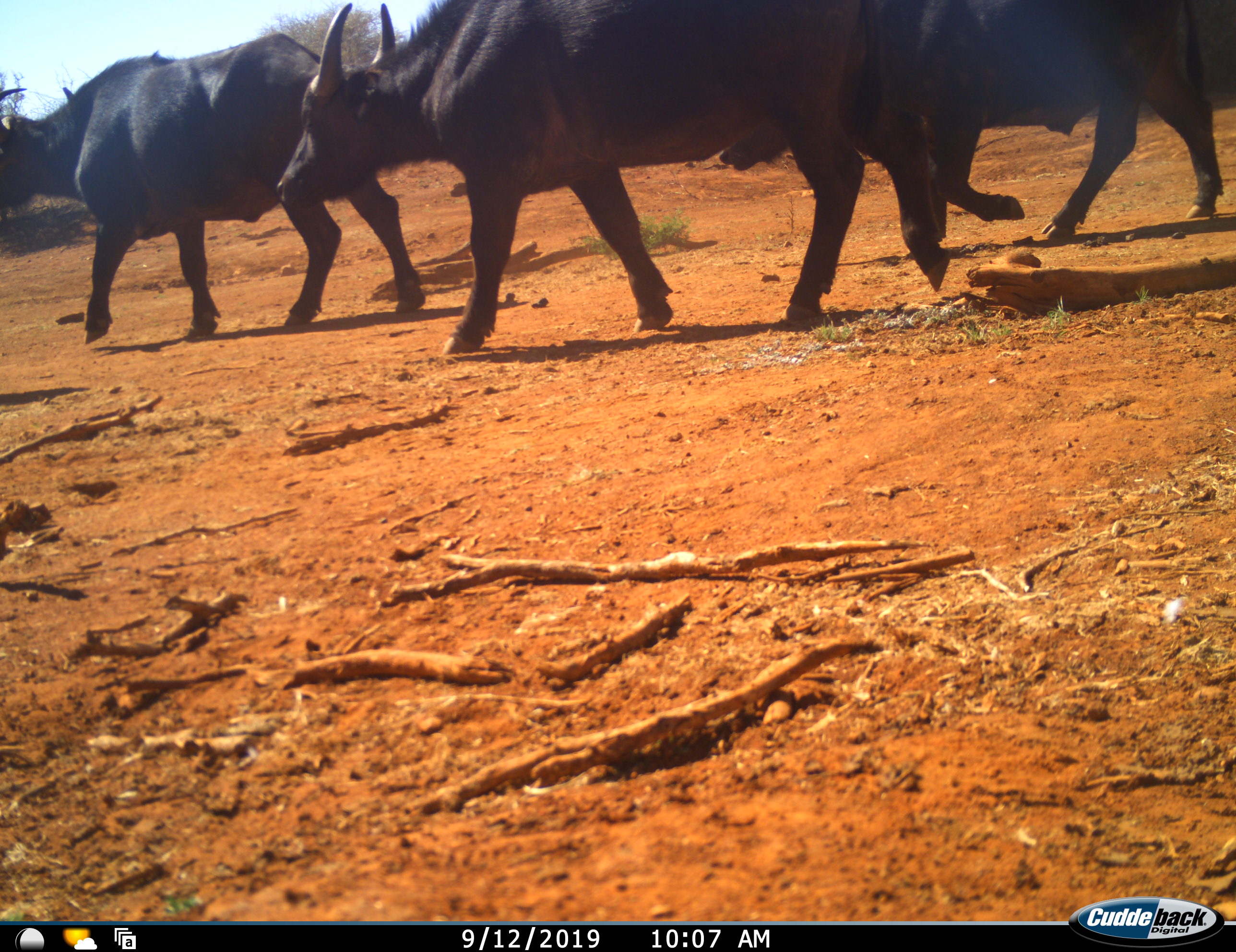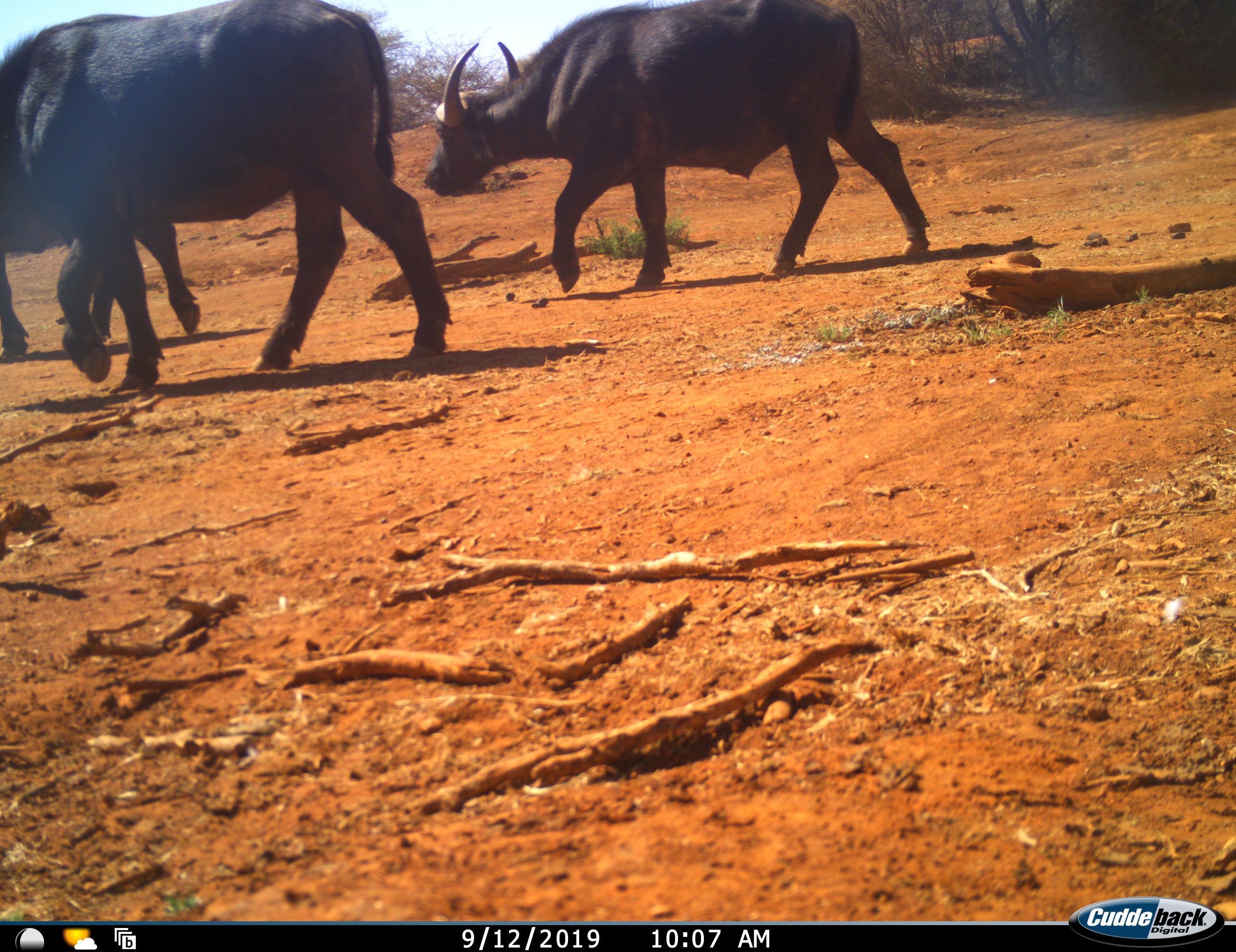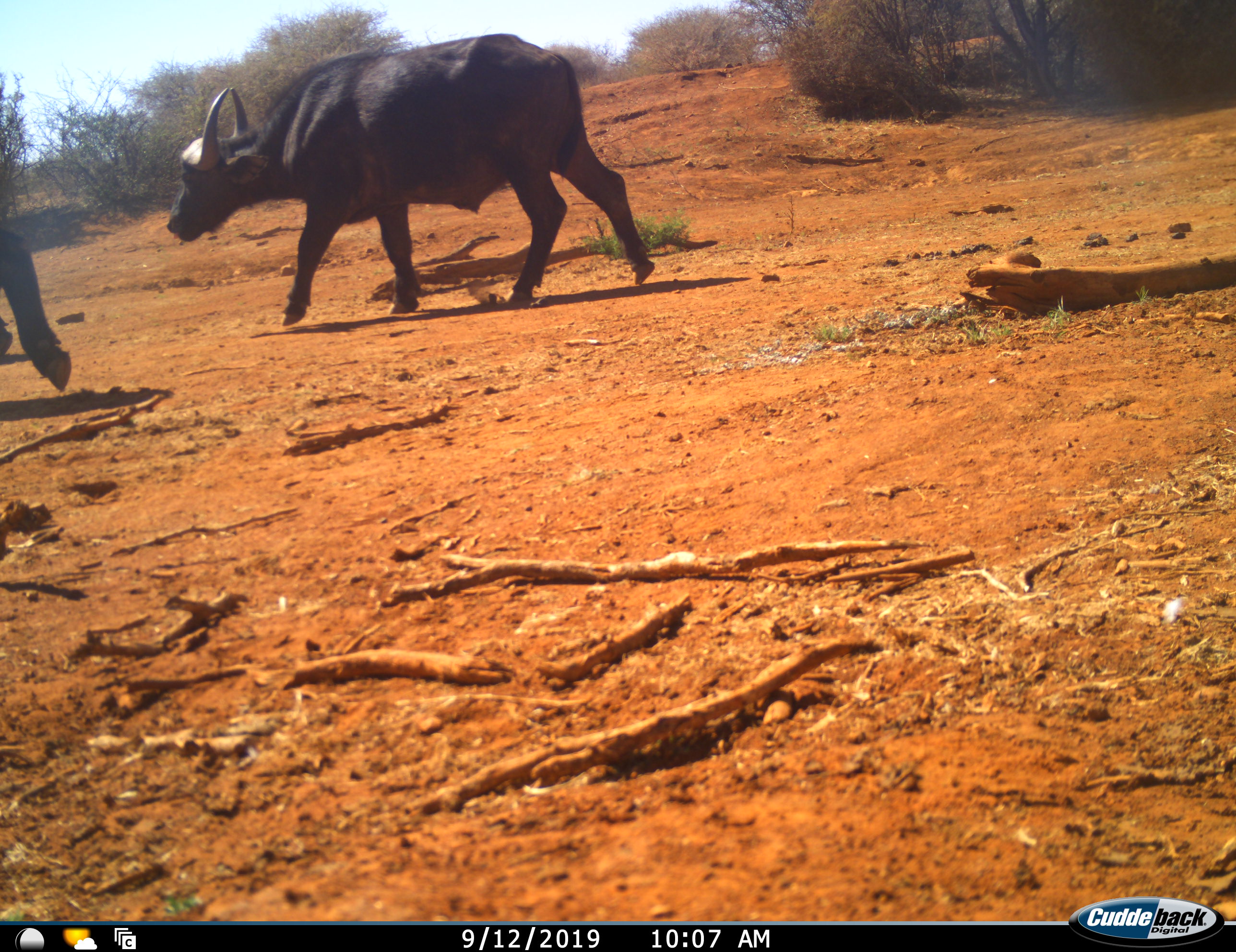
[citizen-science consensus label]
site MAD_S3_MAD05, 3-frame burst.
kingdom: Animalia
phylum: Chordata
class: Mammalia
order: Artiodactyla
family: Bovidae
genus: Syncerus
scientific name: Syncerus caffer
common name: african buffalo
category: buffalo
Buffalo (african buffalo) (Syncerus caffer), count 3. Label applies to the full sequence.